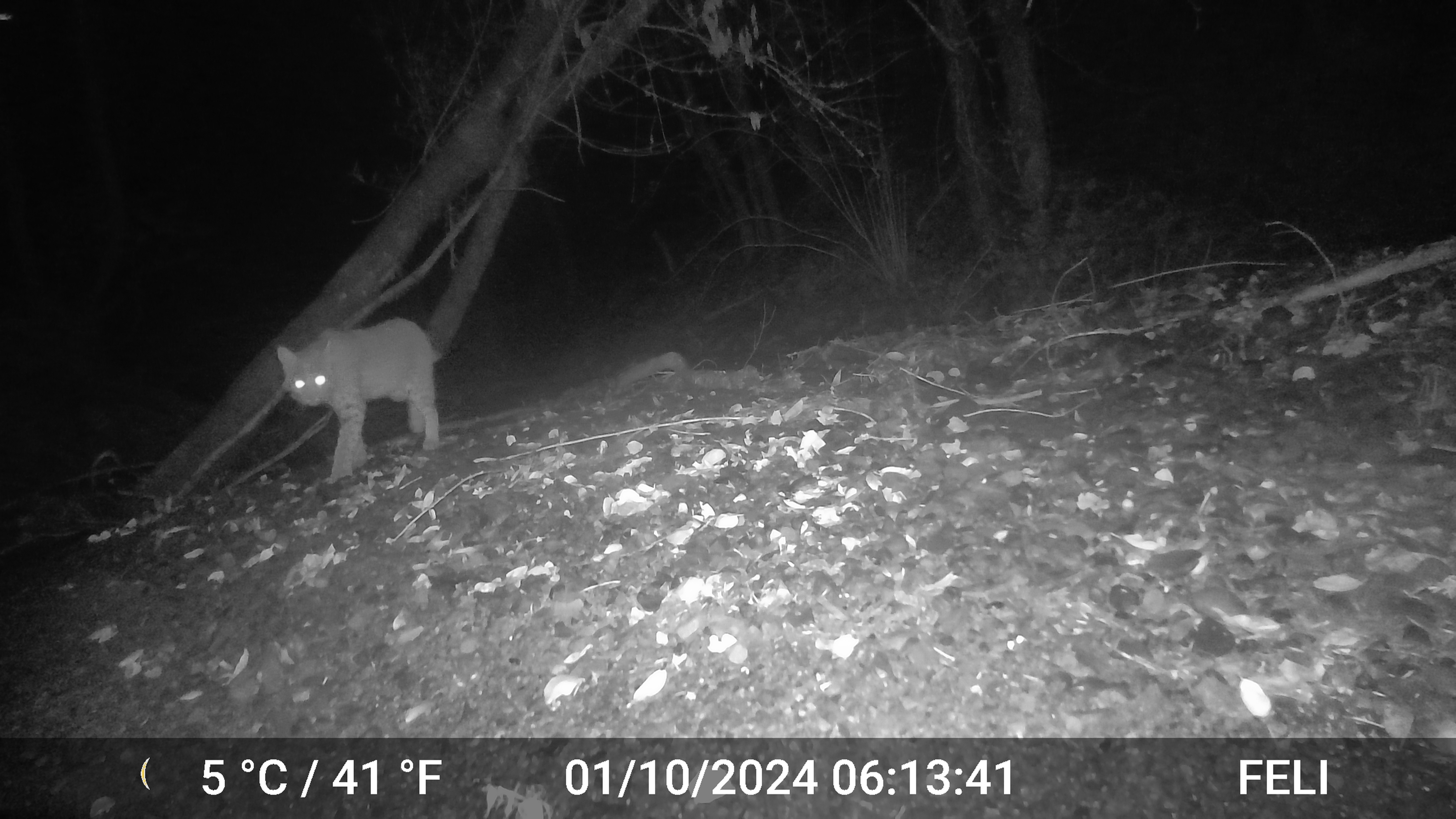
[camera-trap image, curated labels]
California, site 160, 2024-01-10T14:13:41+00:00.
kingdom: Animalia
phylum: Chordata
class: Mammalia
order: Carnivora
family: Felidae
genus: Lynx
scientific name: Lynx rufus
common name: bobcat